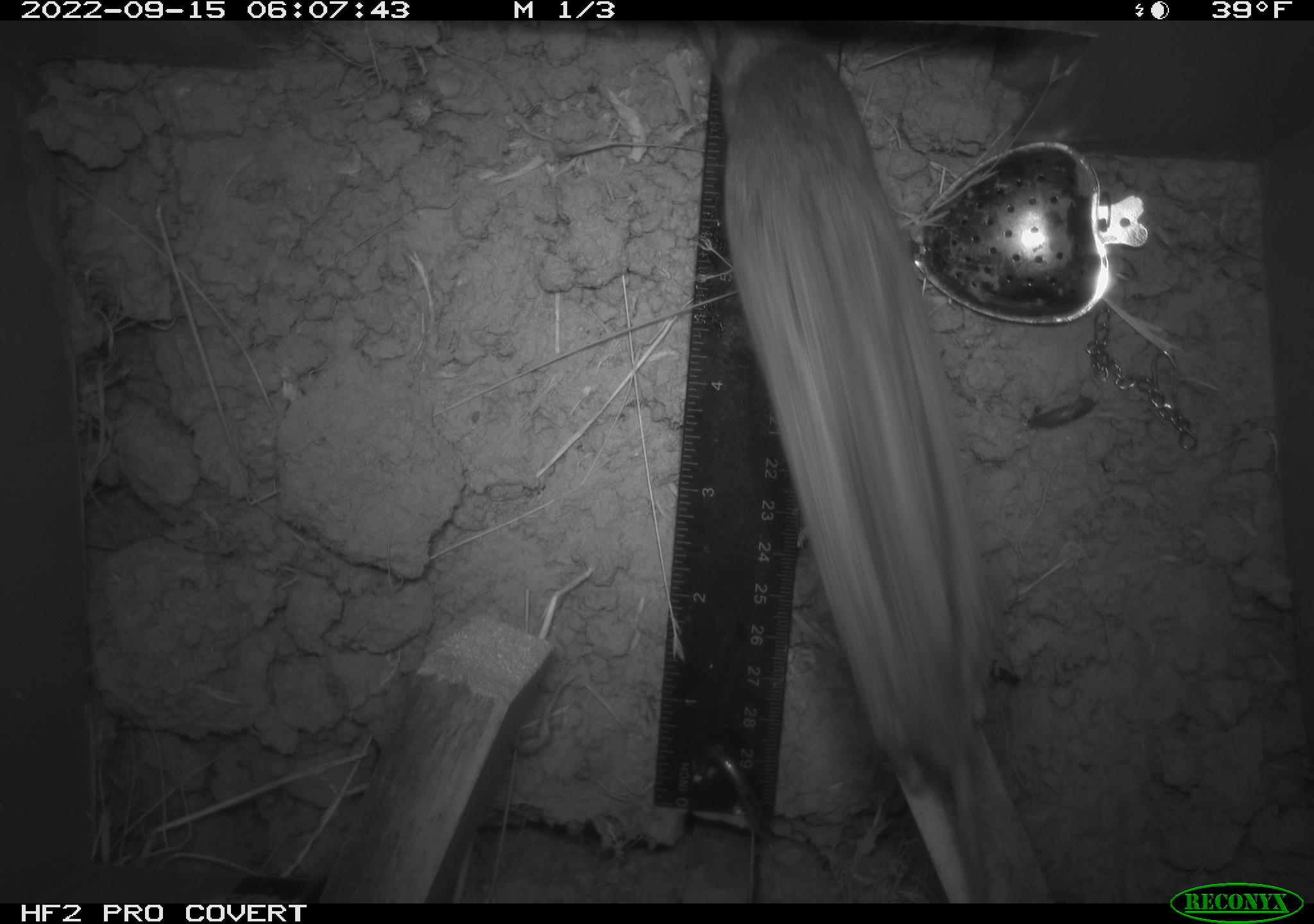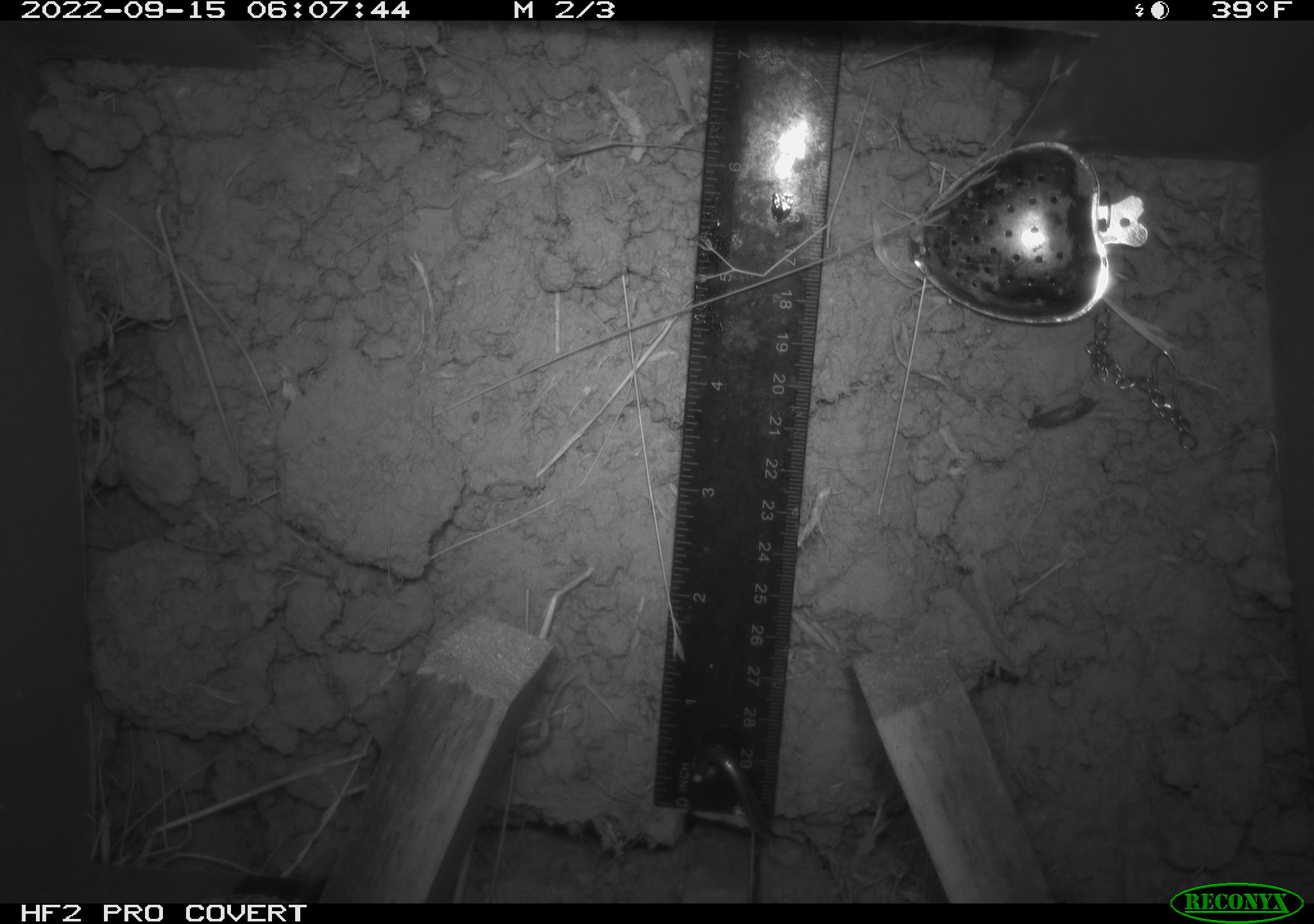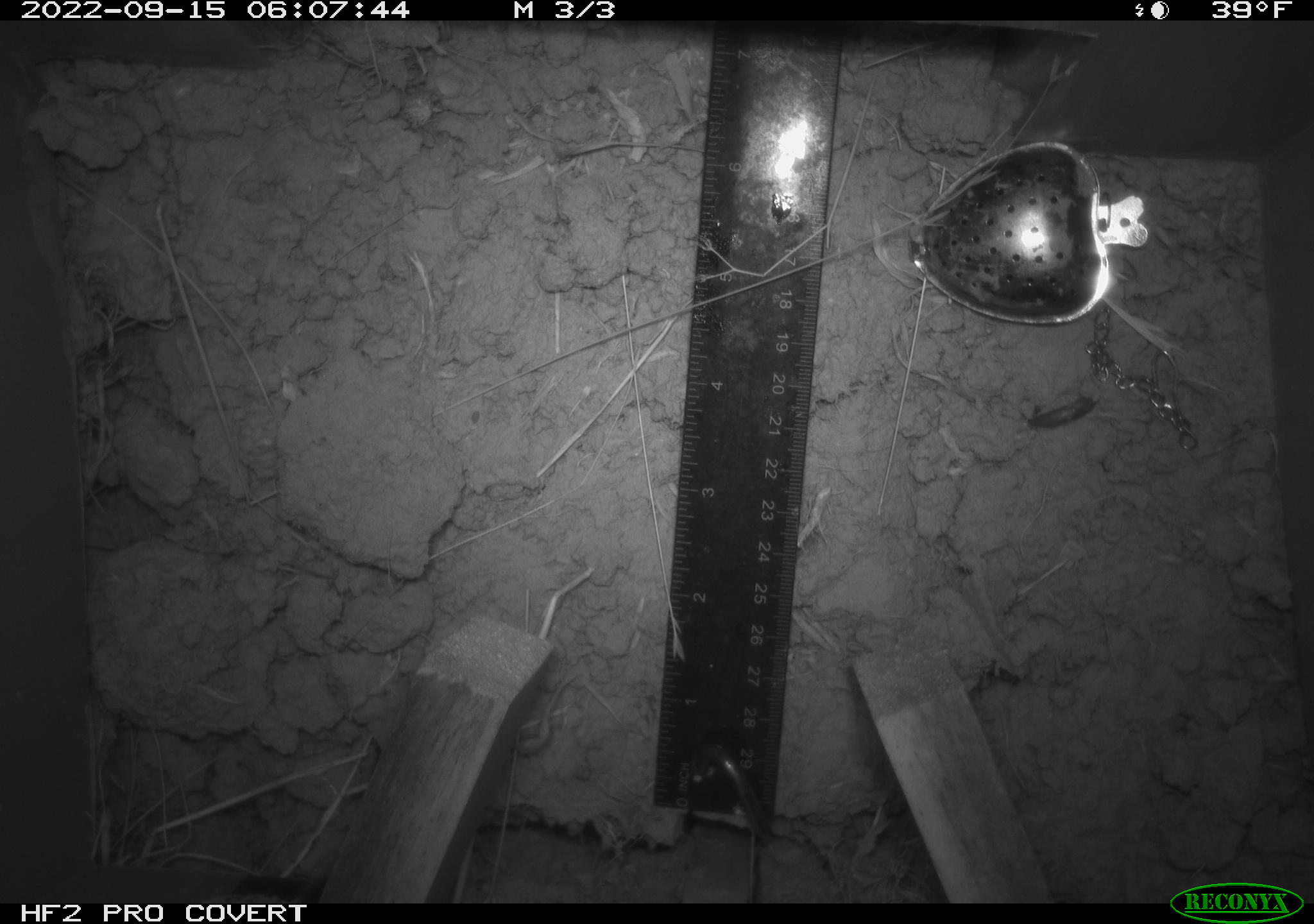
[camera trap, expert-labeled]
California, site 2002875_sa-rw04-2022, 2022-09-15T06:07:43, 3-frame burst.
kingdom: Animalia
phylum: Chordata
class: Mammalia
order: Rodentia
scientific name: Rodentia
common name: mouse species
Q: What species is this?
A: Mouse species (Rodentia).